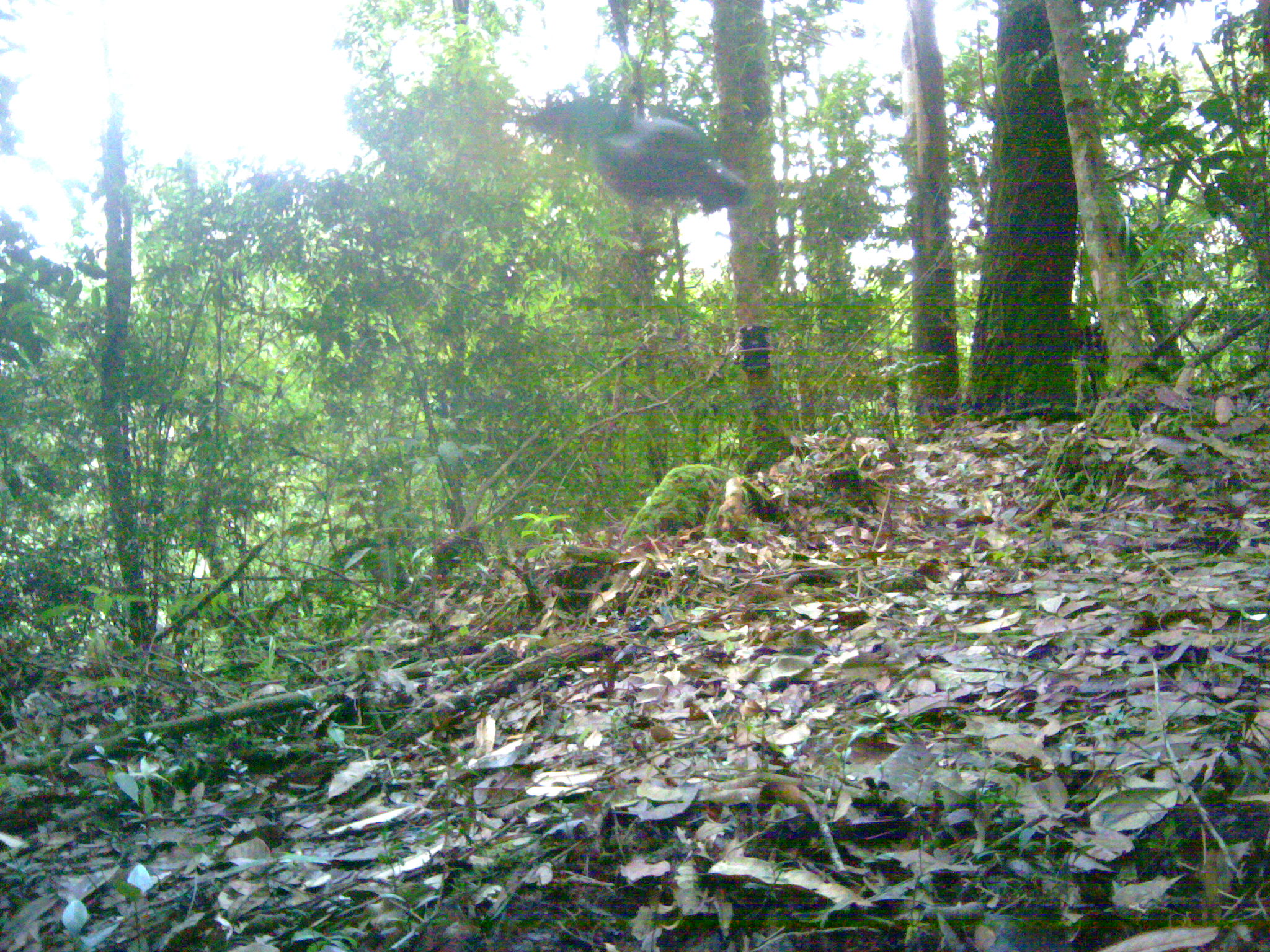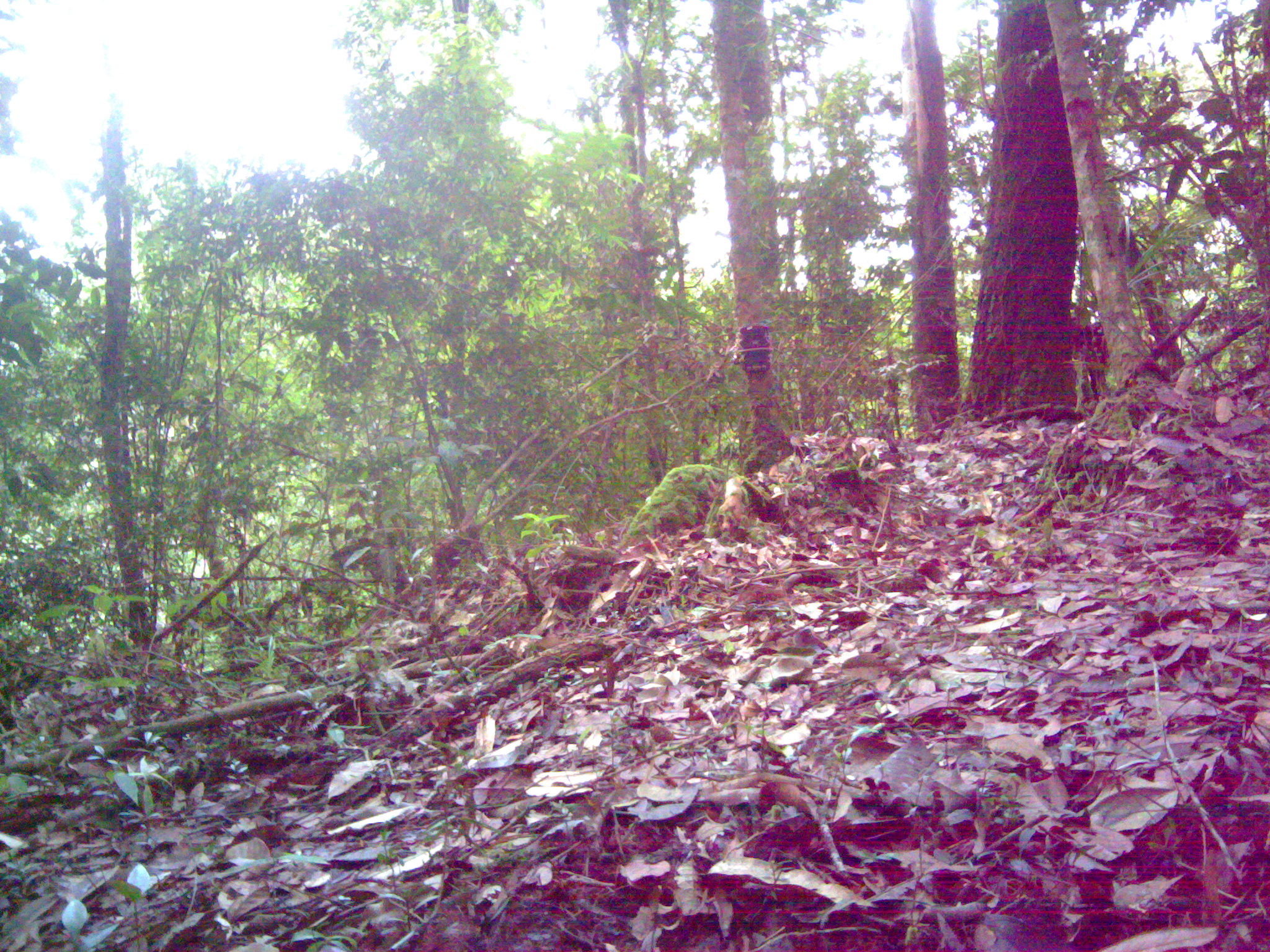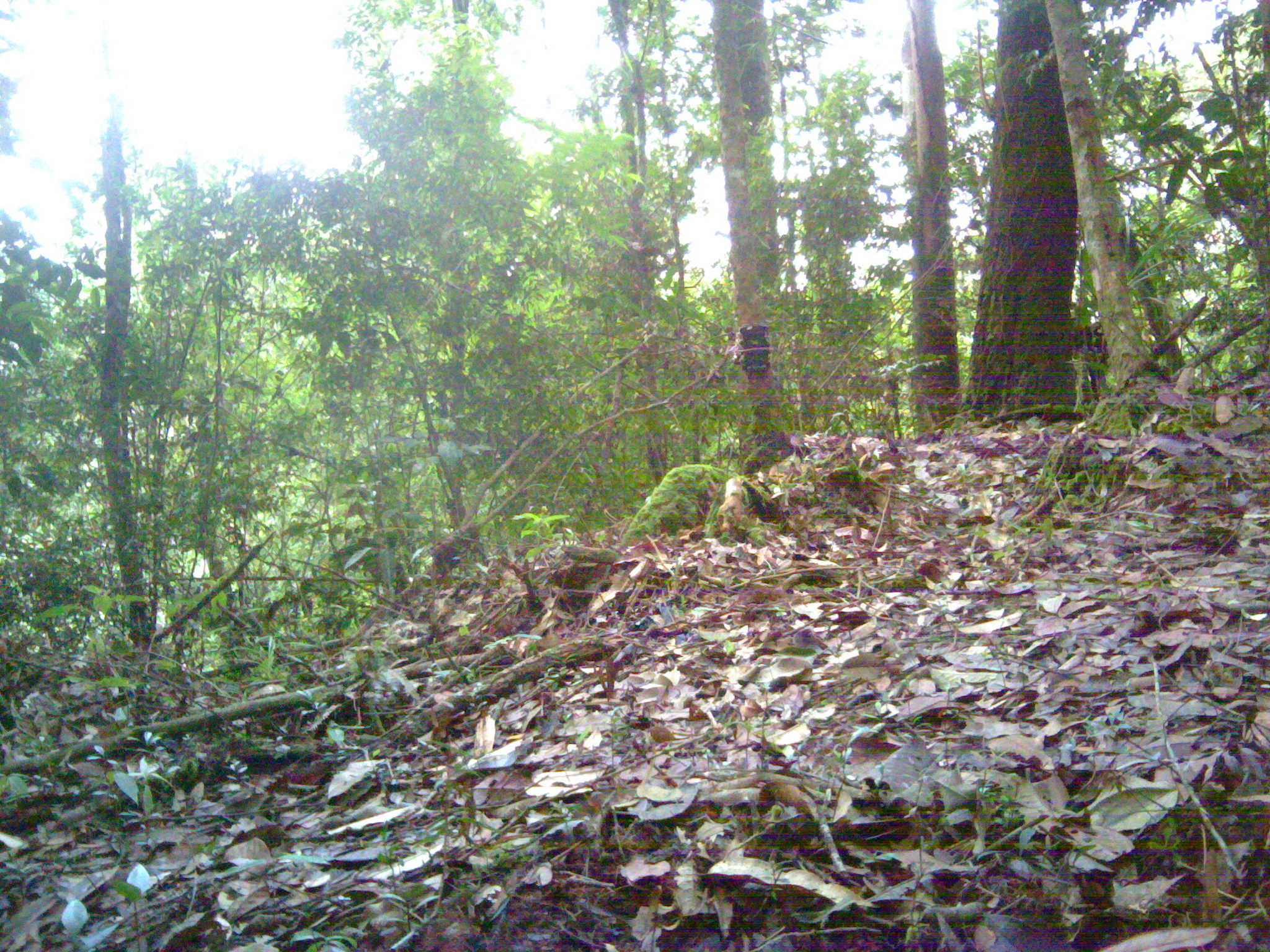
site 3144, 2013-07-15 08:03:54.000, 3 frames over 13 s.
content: unidentified animal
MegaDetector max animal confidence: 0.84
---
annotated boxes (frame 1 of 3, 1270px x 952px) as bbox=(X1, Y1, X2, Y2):
unknown: bbox=(512, 98, 749, 217)